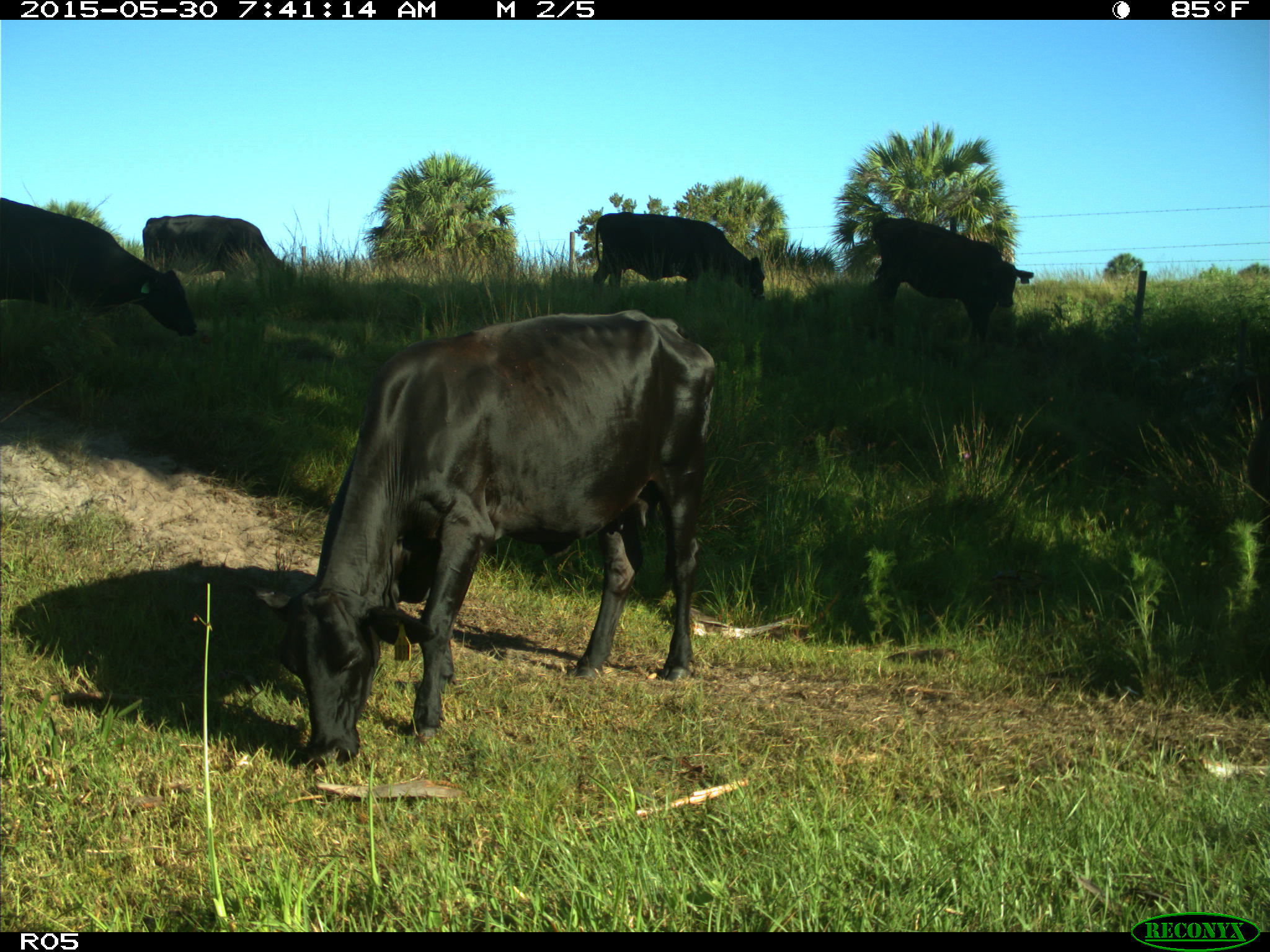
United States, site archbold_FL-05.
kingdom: Animalia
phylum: Chordata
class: Mammalia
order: Artiodactyla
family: Bovidae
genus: Bos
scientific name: Bos taurus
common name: domestic cow